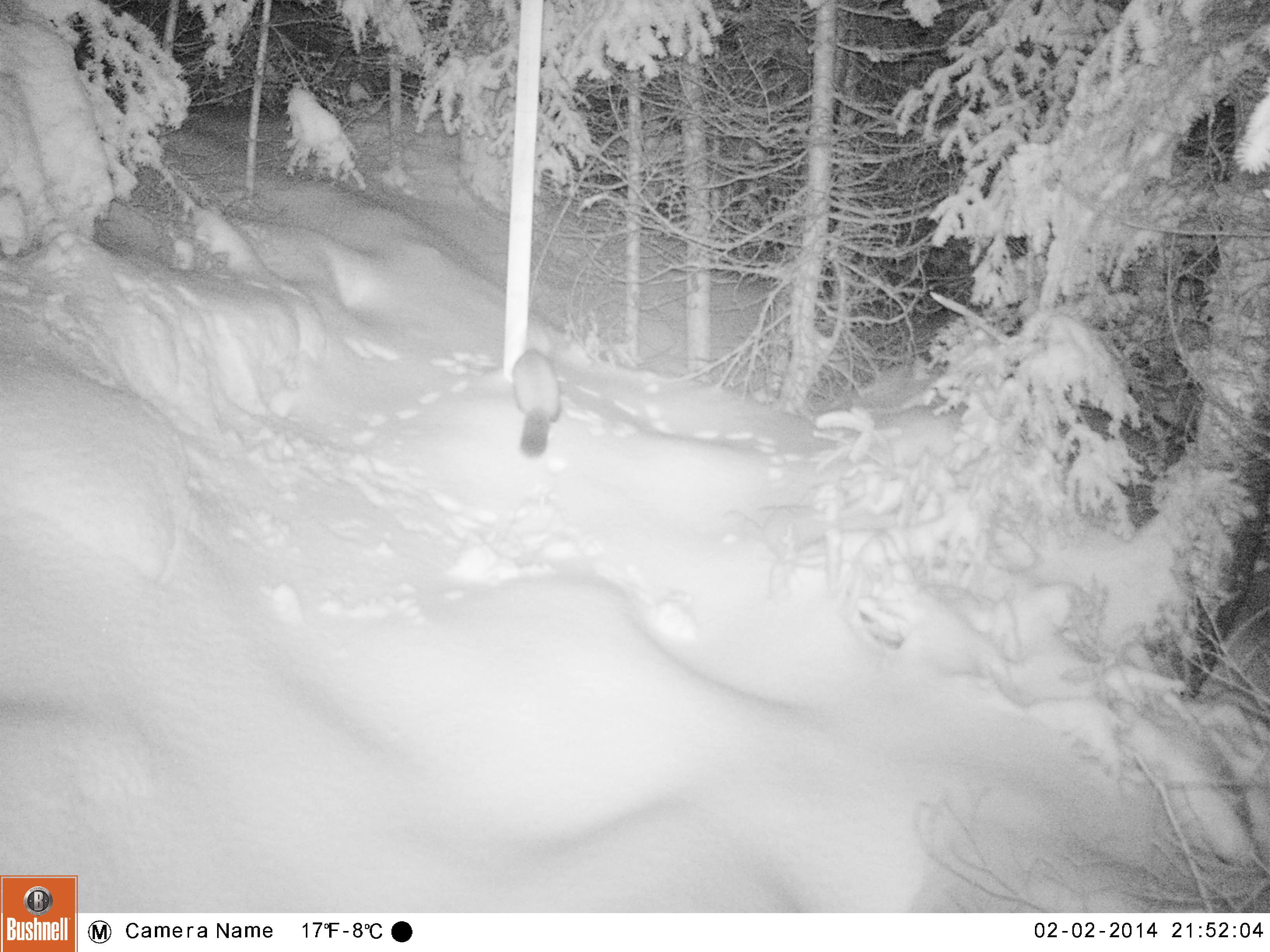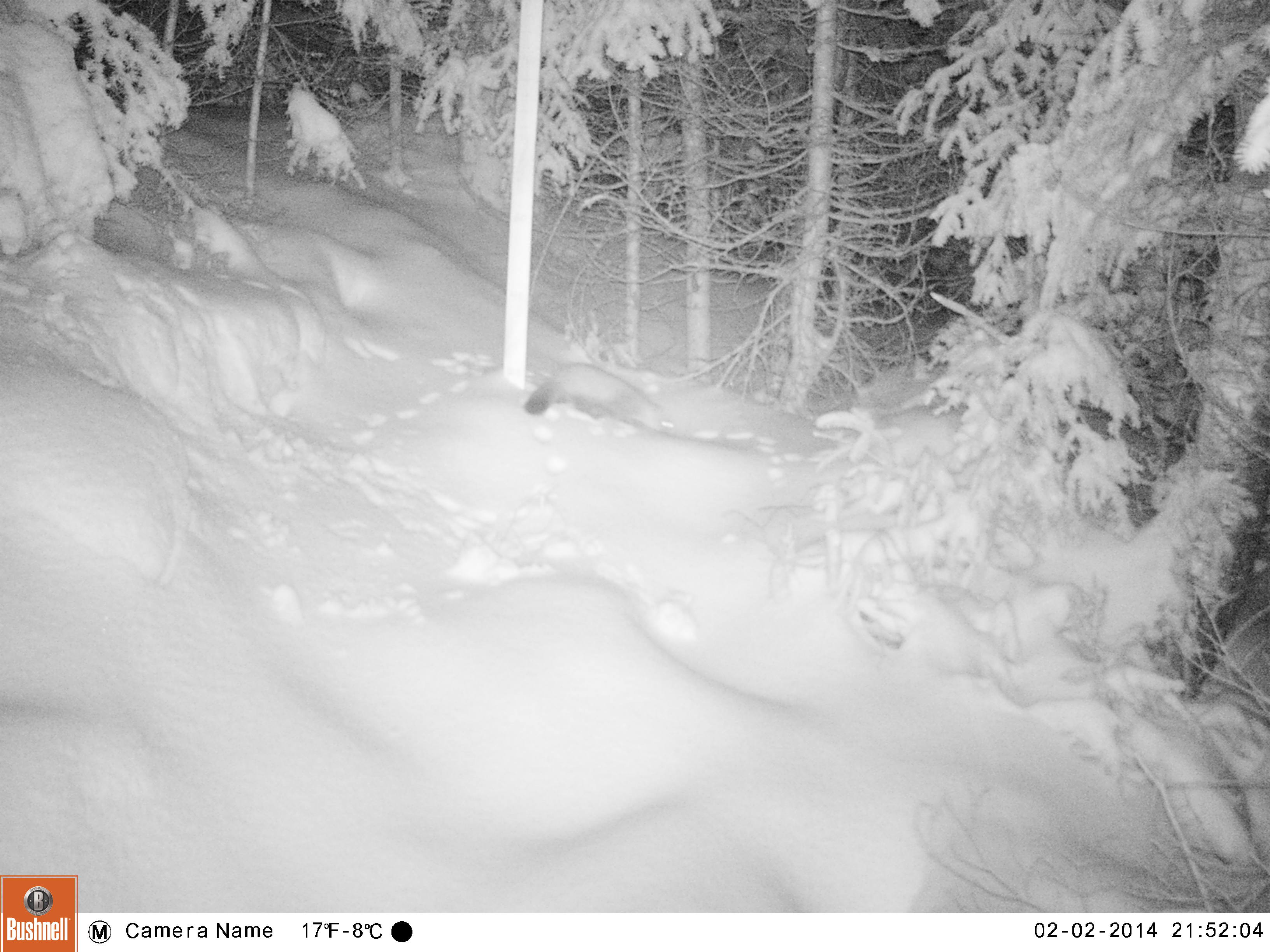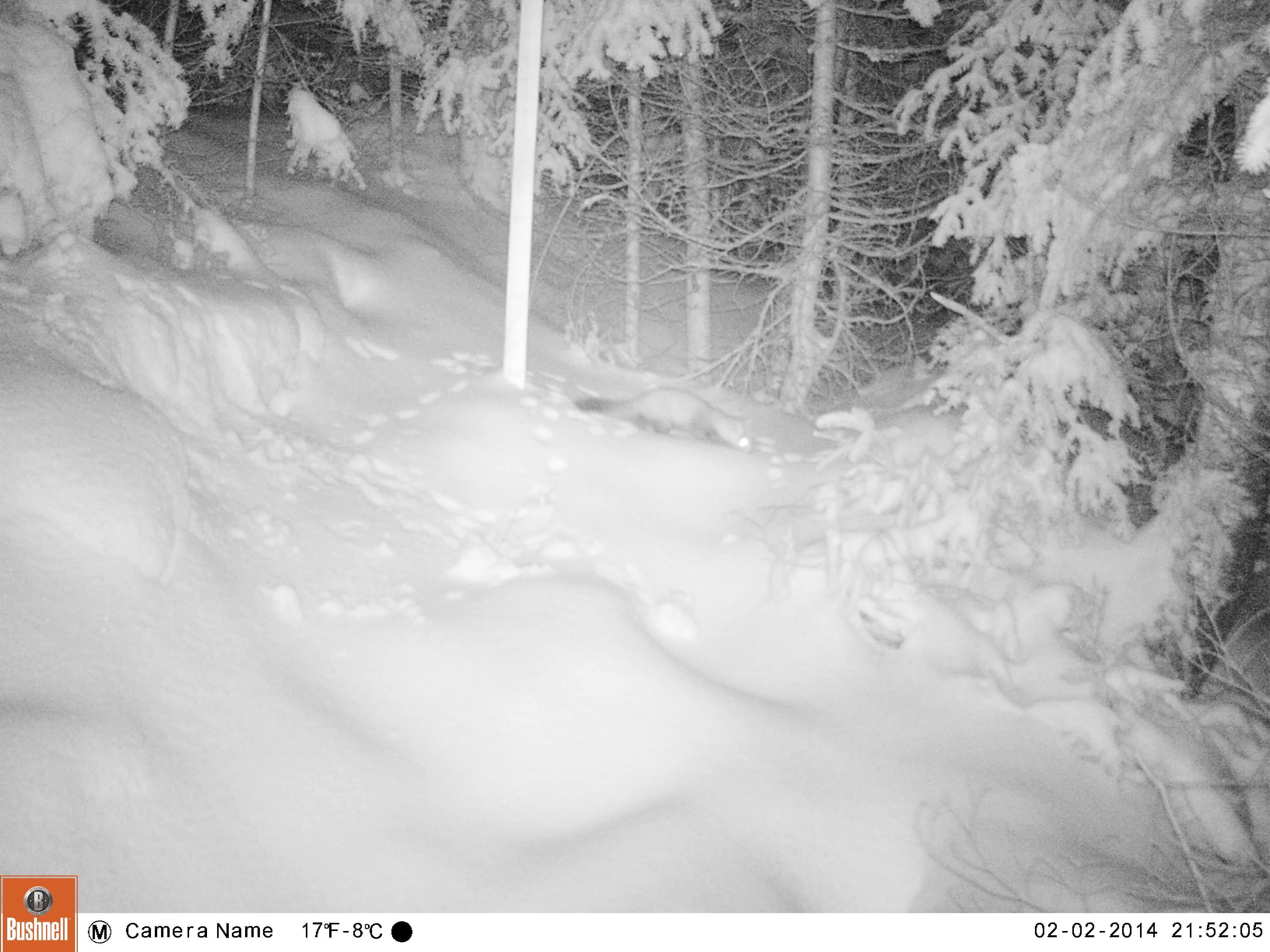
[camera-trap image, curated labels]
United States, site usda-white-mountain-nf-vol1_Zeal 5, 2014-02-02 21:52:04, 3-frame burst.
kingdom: Animalia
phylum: Chordata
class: Mammalia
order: Carnivora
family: Mustelidae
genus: Martes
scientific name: Martes americana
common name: american marten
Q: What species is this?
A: American marten (Martes americana).